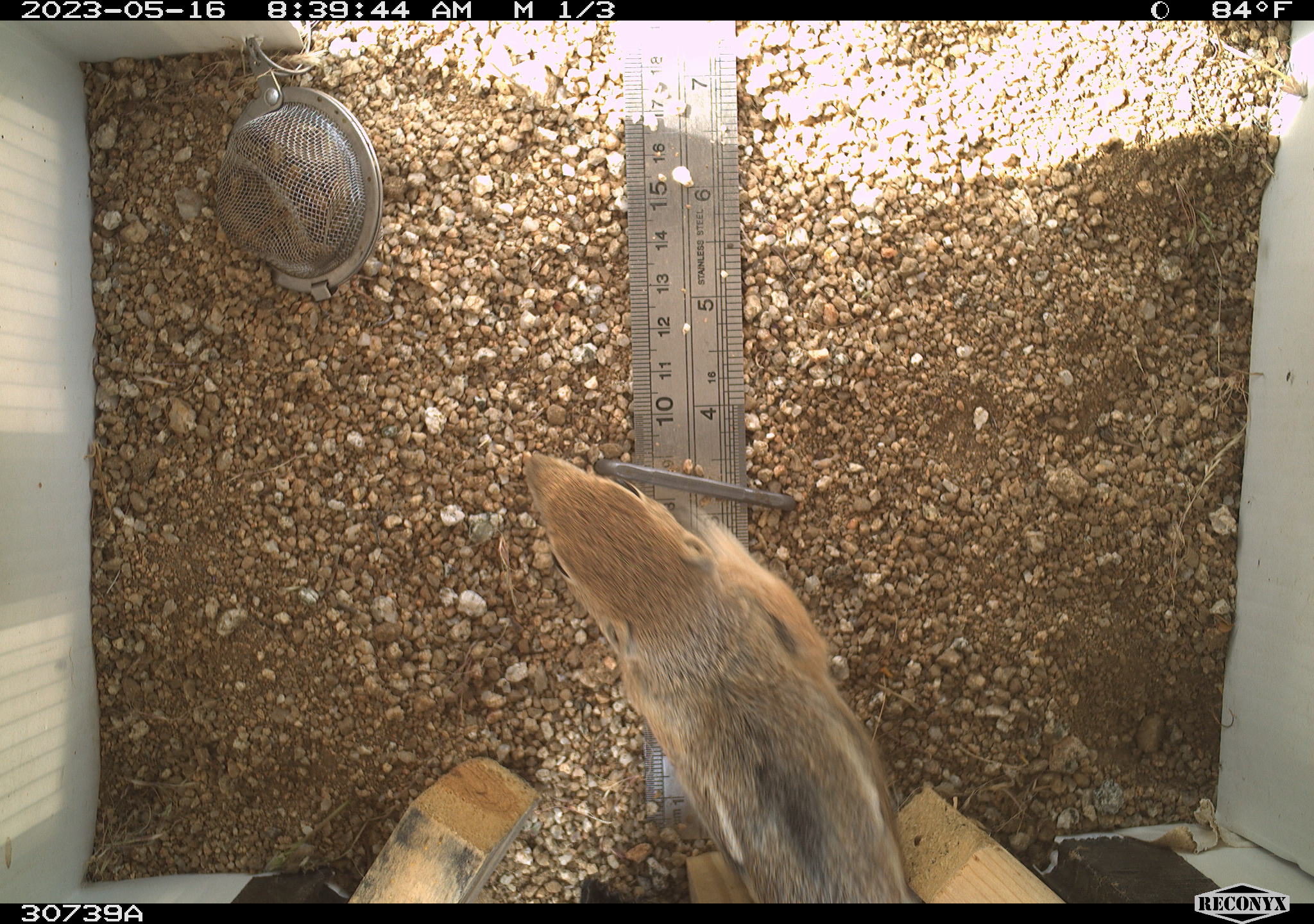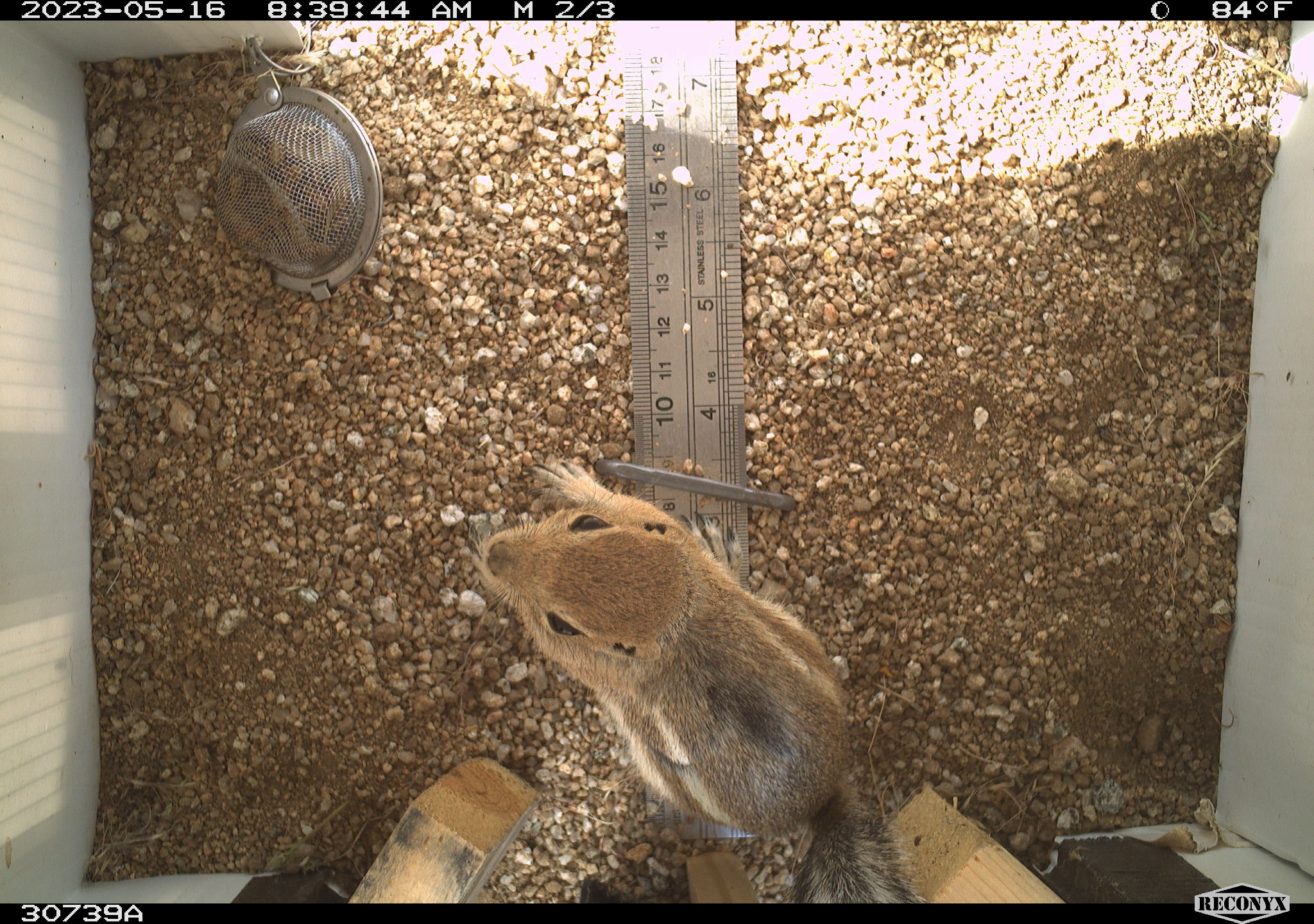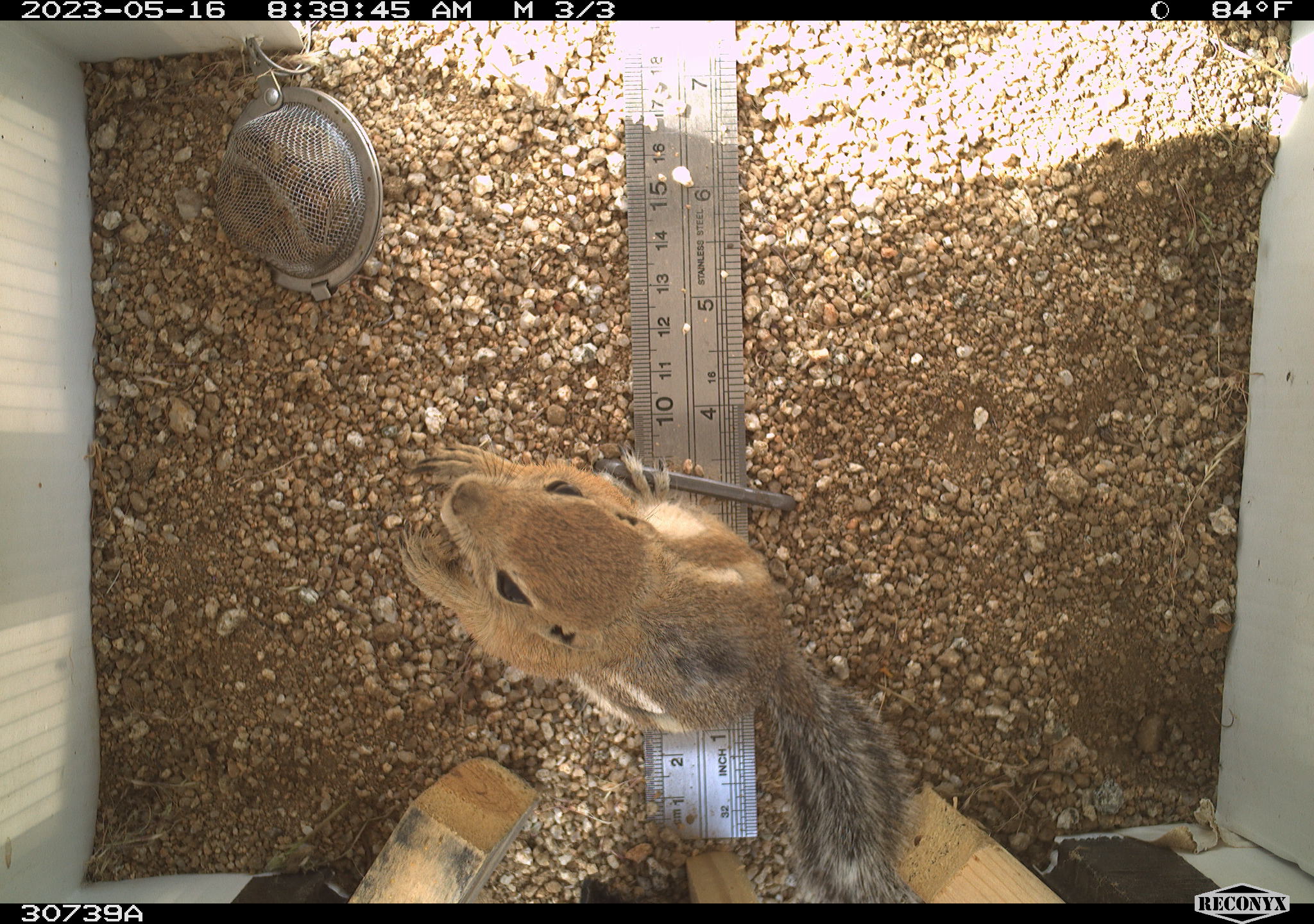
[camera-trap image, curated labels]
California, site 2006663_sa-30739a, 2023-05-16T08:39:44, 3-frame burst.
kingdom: Animalia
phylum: Chordata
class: Mammalia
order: Rodentia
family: Sciuridae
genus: Ammospermophilus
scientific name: Ammospermophilus leucurus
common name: white-tailed antelope squirrel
White-tailed antelope squirrel (Ammospermophilus leucurus).